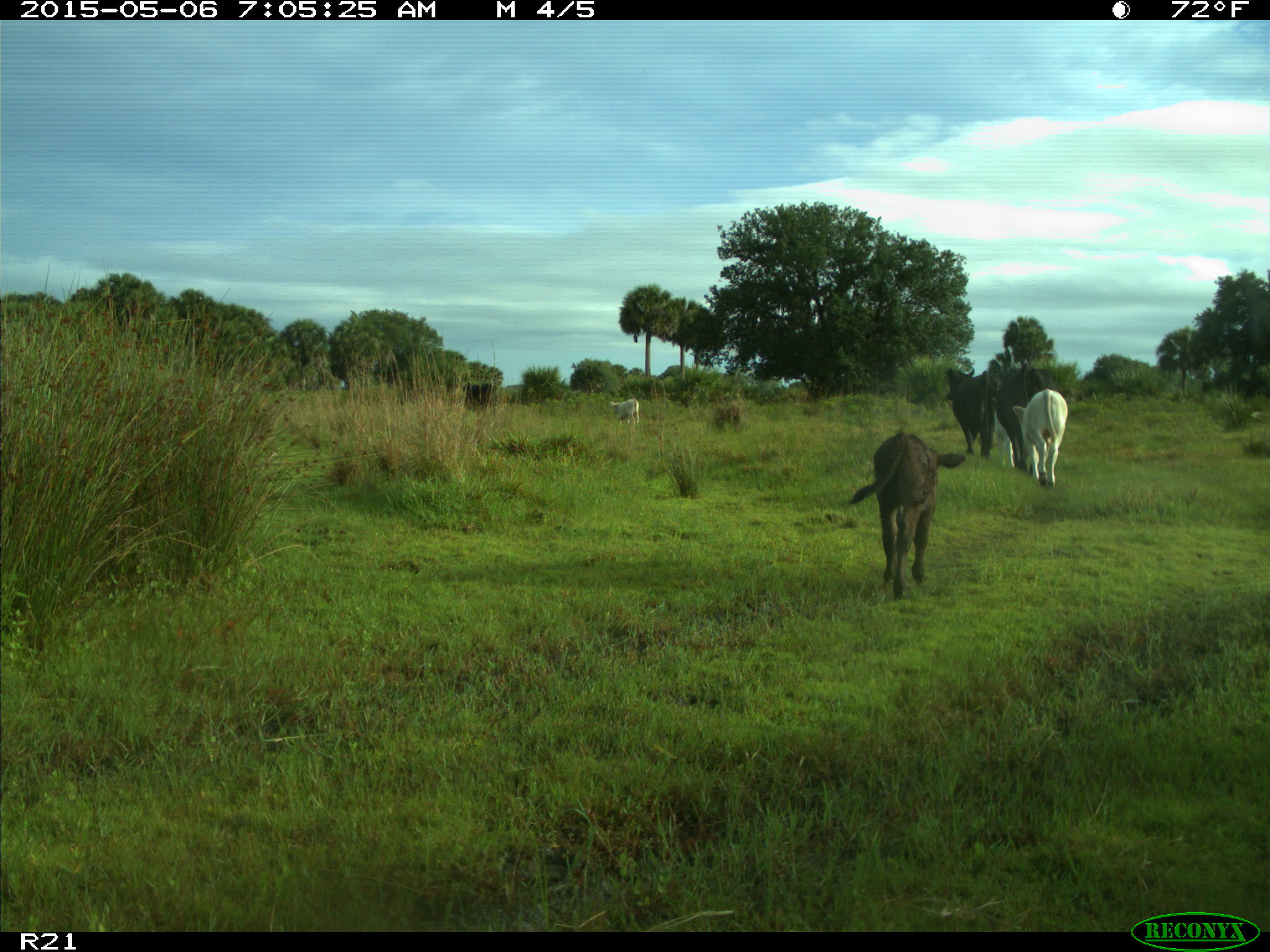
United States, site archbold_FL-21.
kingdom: Animalia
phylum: Chordata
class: Mammalia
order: Artiodactyla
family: Bovidae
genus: Bos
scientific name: Bos taurus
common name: domestic cow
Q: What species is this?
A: Bos taurus (domestic cow).